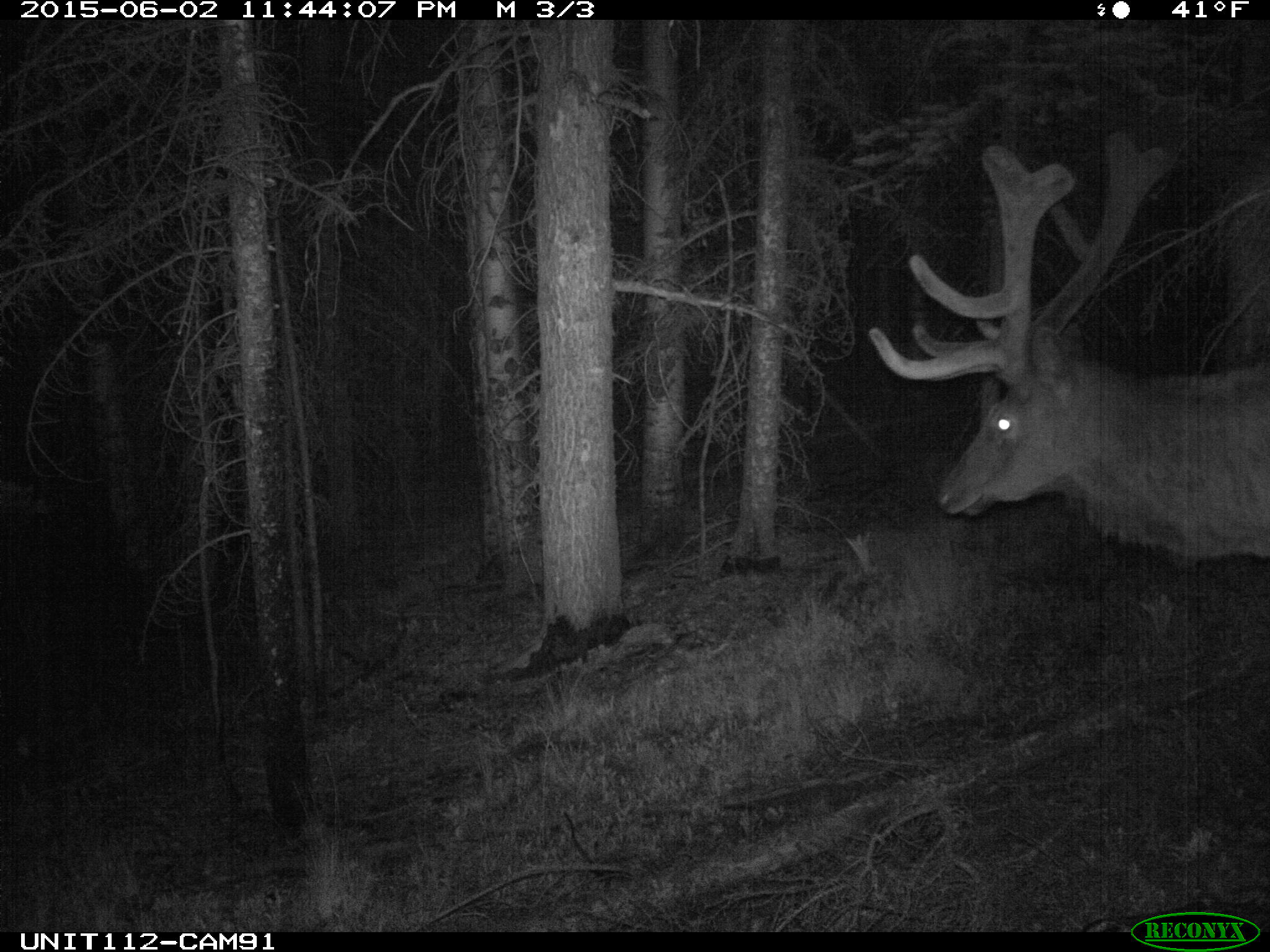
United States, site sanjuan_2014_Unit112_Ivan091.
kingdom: Animalia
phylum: Chordata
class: Mammalia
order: Artiodactyla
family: Cervidae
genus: Cervus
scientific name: Cervus elaphus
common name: red deer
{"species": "Cervus elaphus (red deer)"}